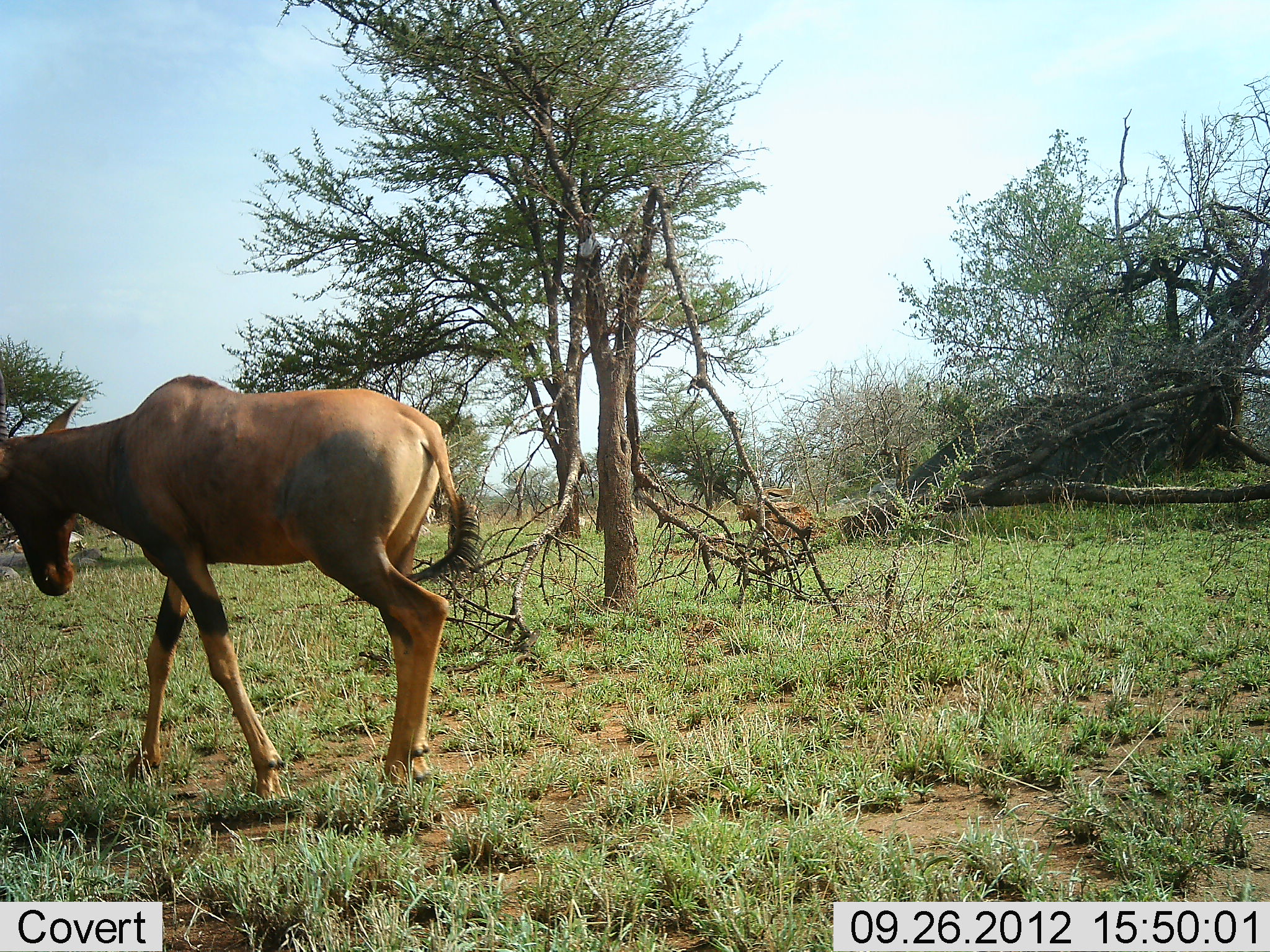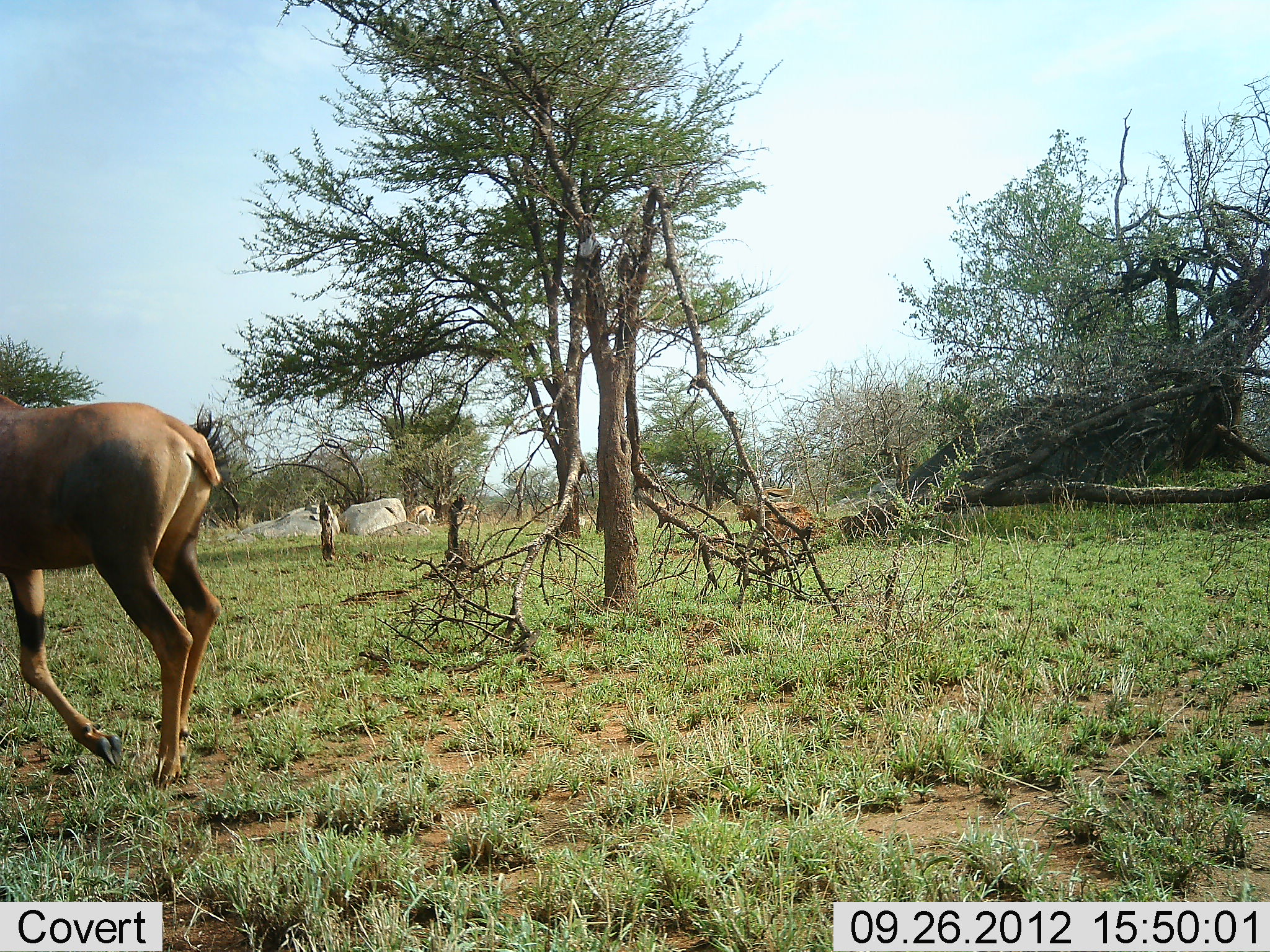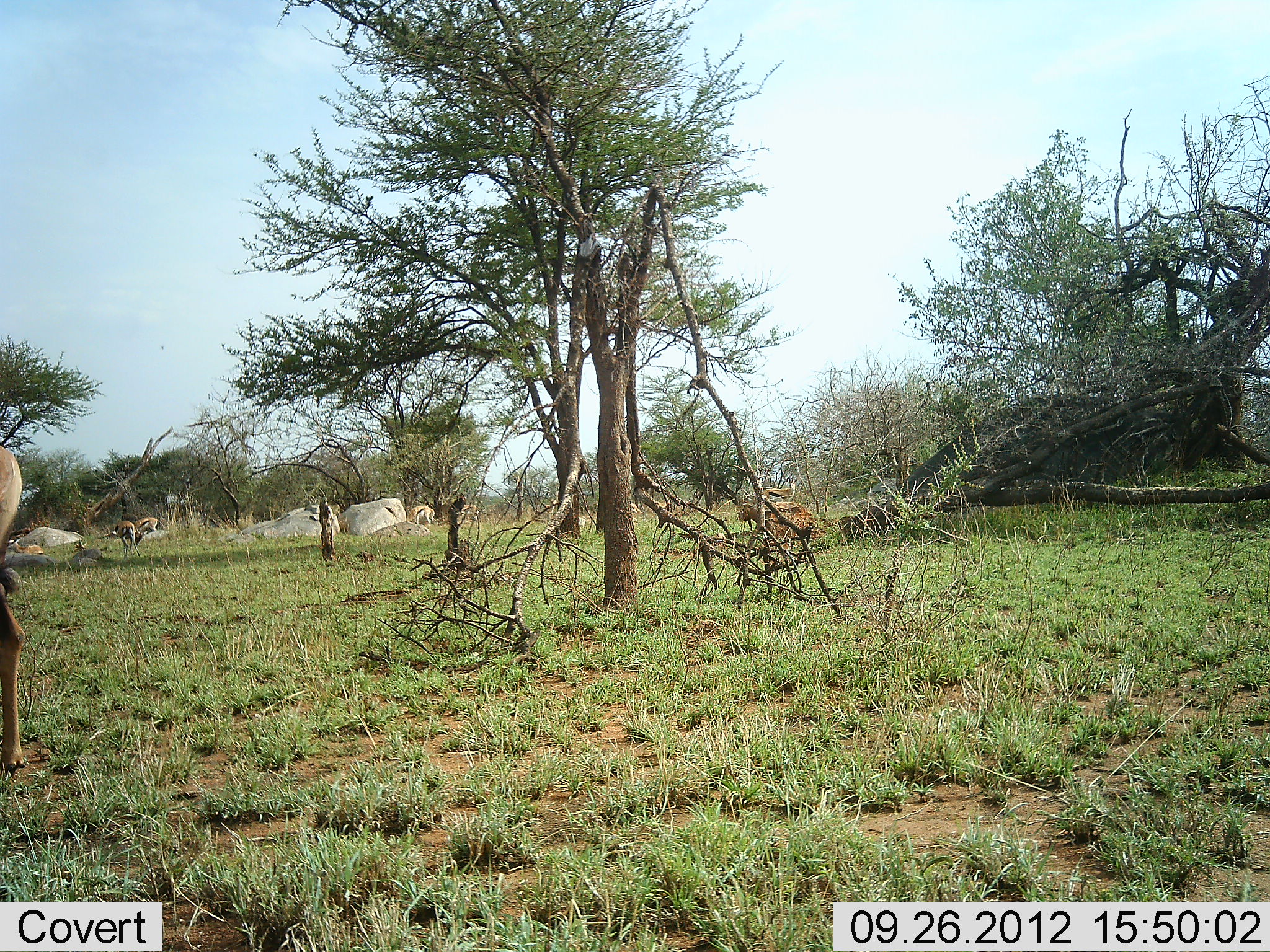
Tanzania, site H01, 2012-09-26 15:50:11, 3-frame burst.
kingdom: Animalia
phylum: Chordata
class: Mammalia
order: Artiodactyla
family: Bovidae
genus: Damaliscus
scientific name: Damaliscus lunatus jimela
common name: topi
Topi (Damaliscus lunatus jimela), count 1. Behavior (volunteer vote fractions): standing 7%, resting 0%, moving 93%, interacting 0%. Young present (vote fraction): 0%. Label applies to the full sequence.